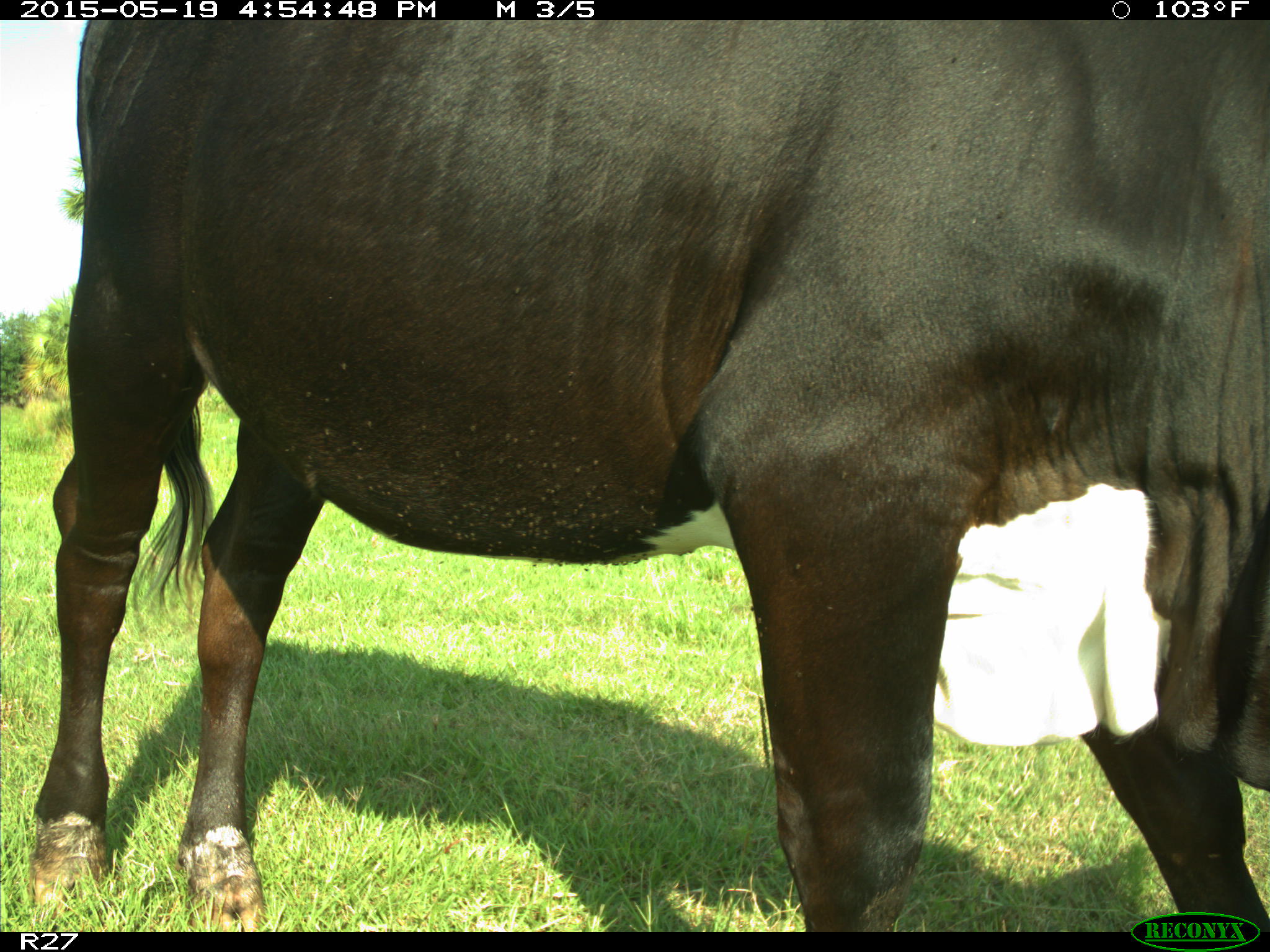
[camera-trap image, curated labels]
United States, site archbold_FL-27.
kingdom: Animalia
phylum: Chordata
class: Mammalia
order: Artiodactyla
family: Bovidae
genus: Bos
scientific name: Bos taurus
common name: domestic cow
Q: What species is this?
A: Bos taurus (domestic cow).